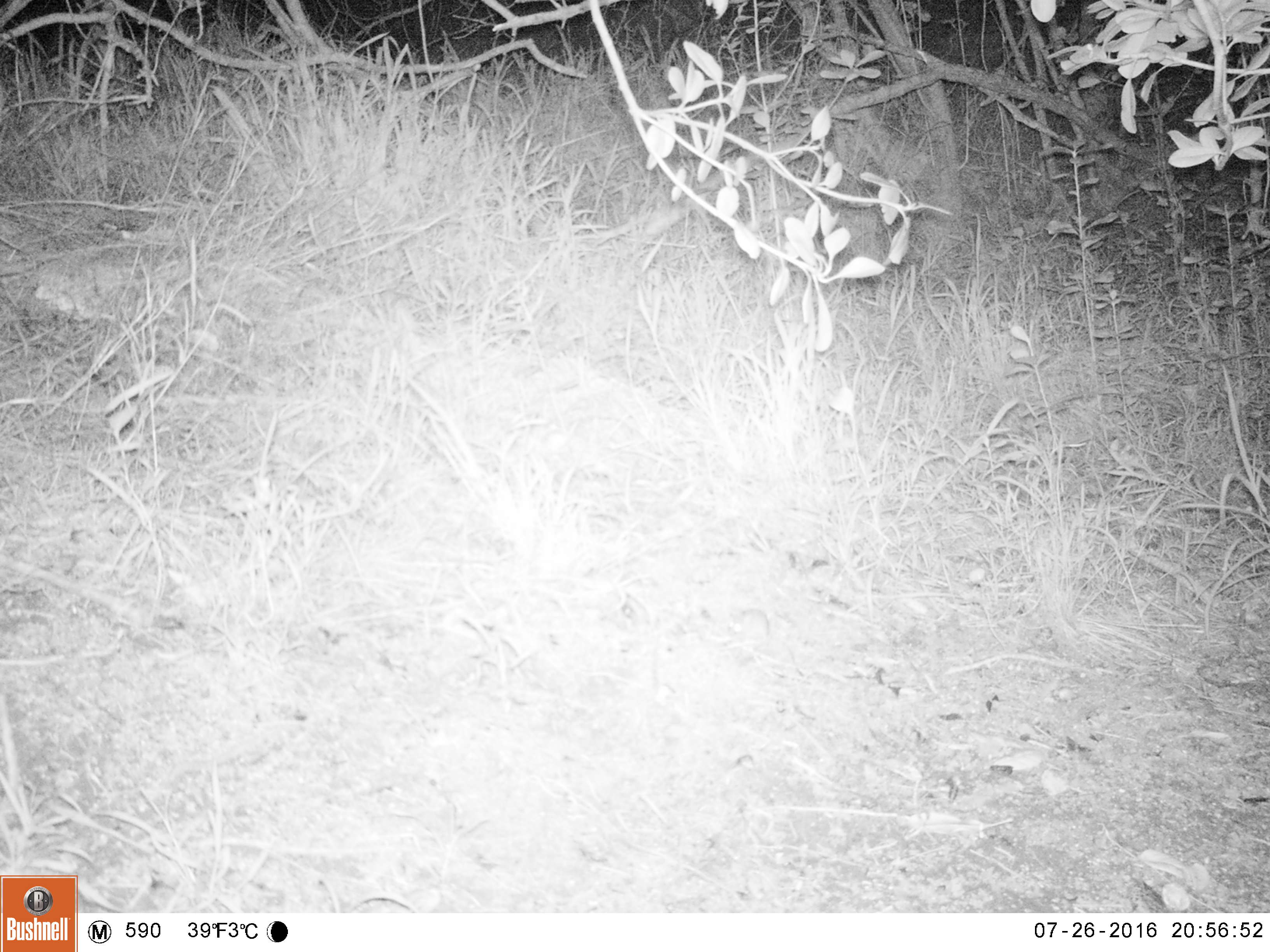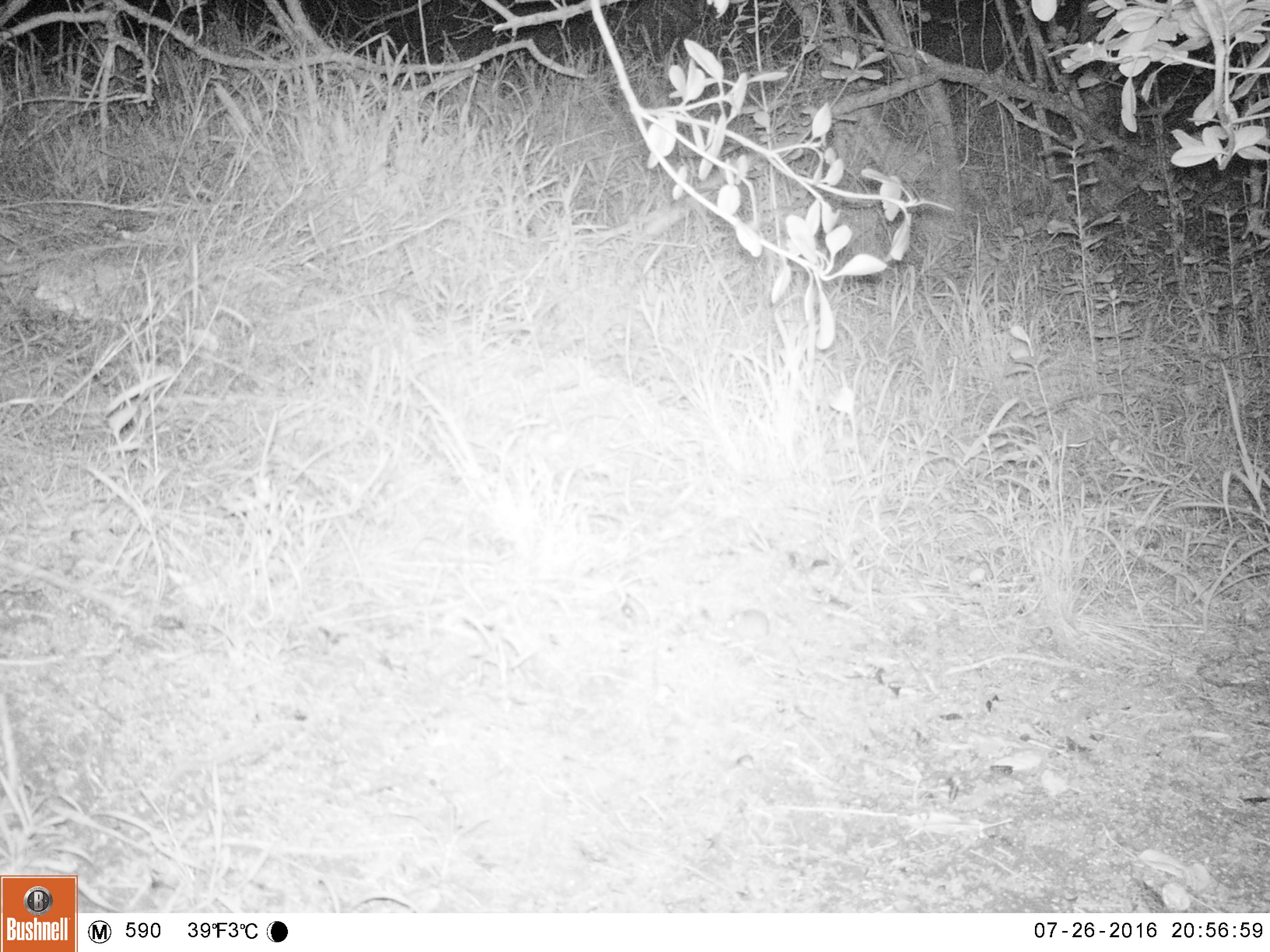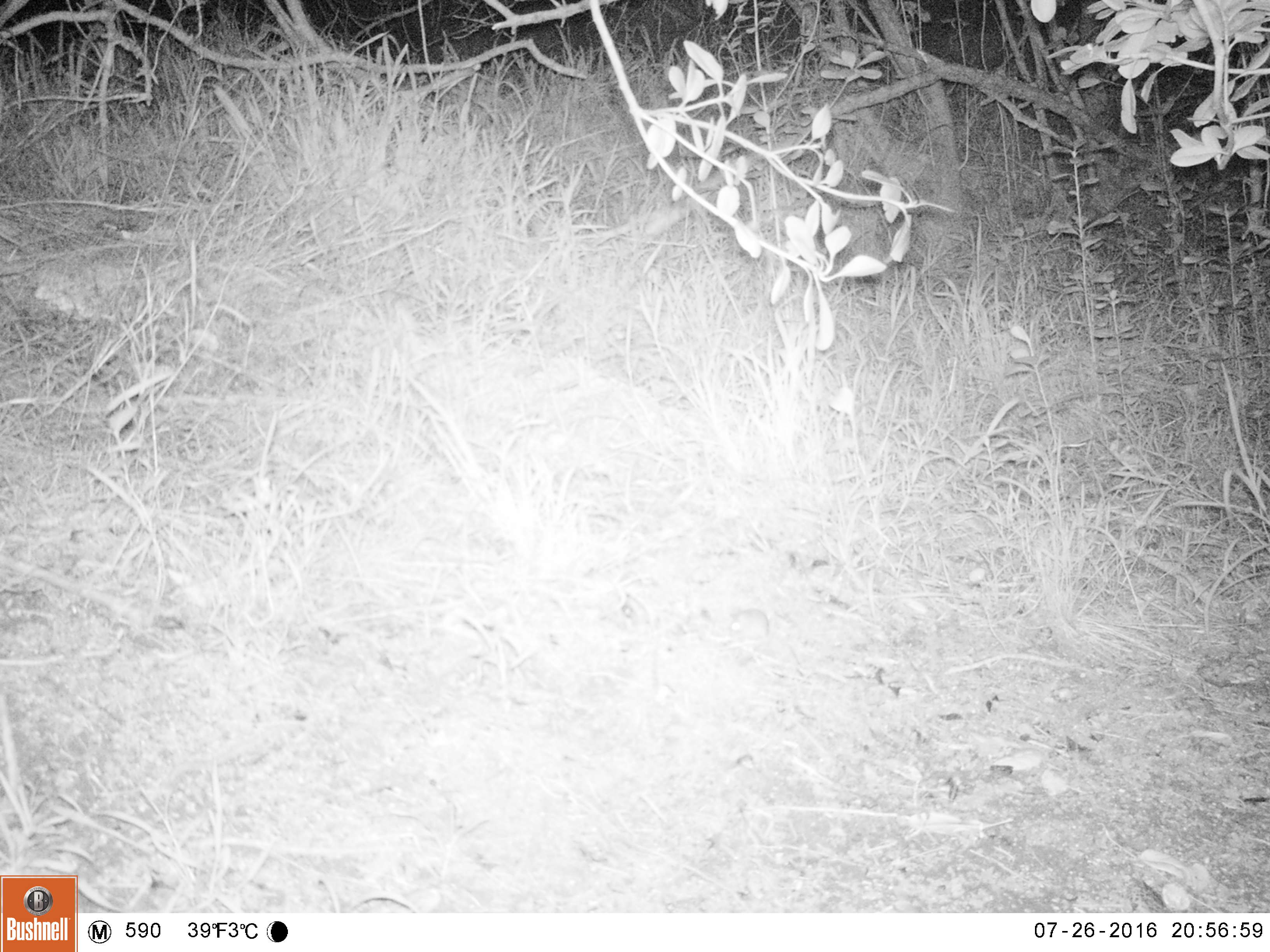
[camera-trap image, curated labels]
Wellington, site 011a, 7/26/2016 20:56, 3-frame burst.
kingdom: Animalia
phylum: Chordata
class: Mammalia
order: Rodentia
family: Muridae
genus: Mus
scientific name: Mus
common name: mouse